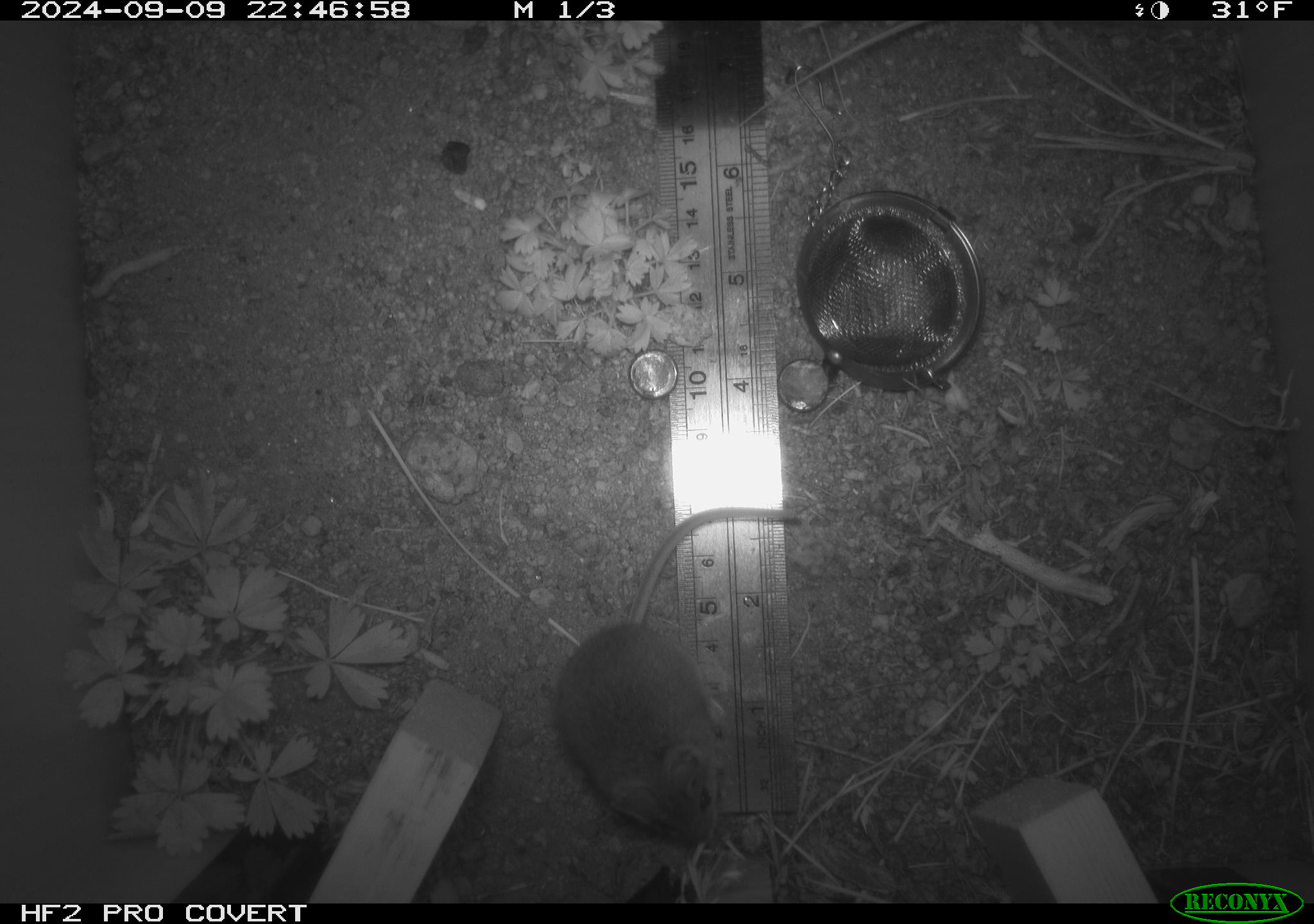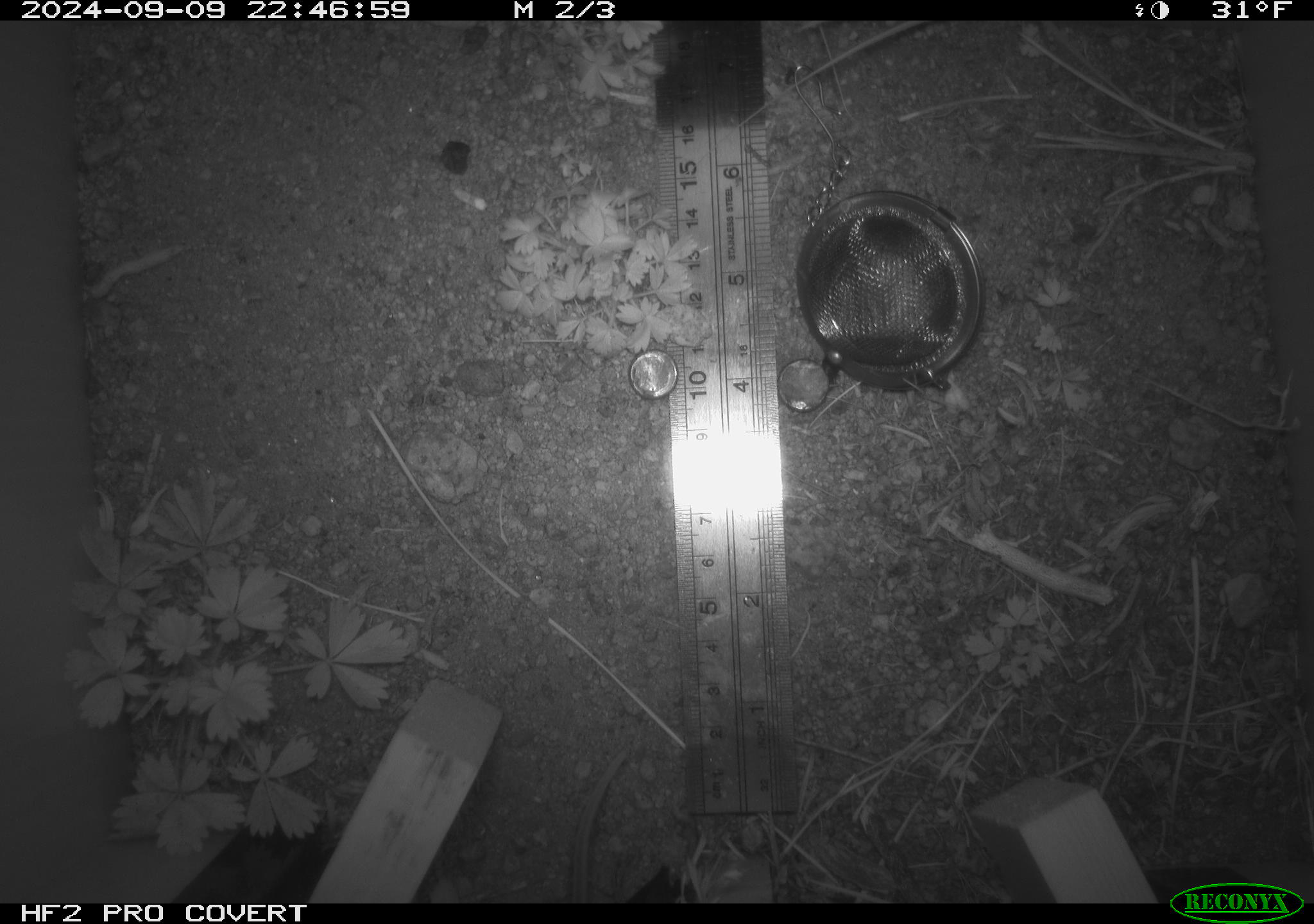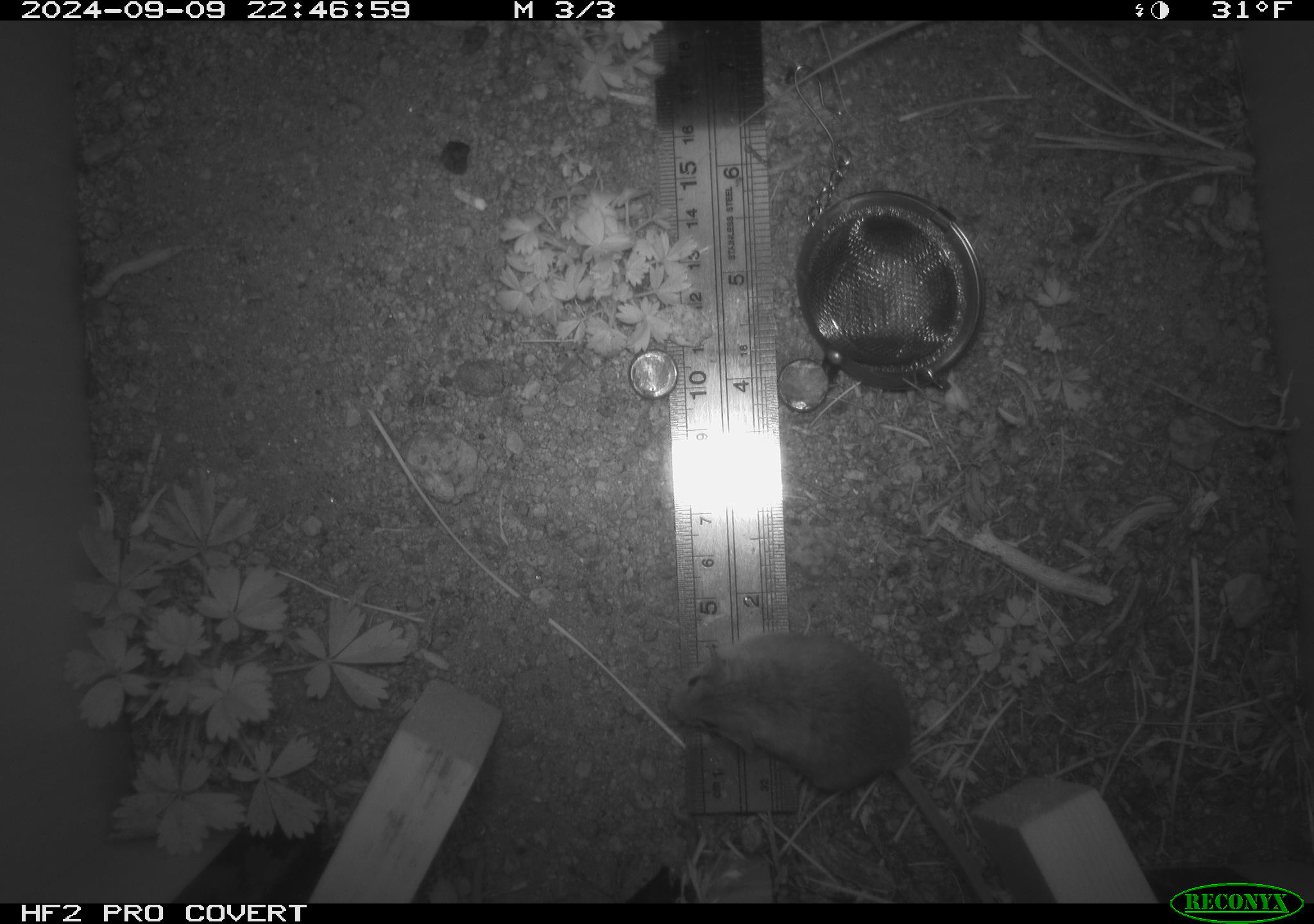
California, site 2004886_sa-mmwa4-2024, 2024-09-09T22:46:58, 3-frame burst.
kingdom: Animalia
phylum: Chordata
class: Mammalia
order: Rodentia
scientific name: Rodentia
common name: mouse species